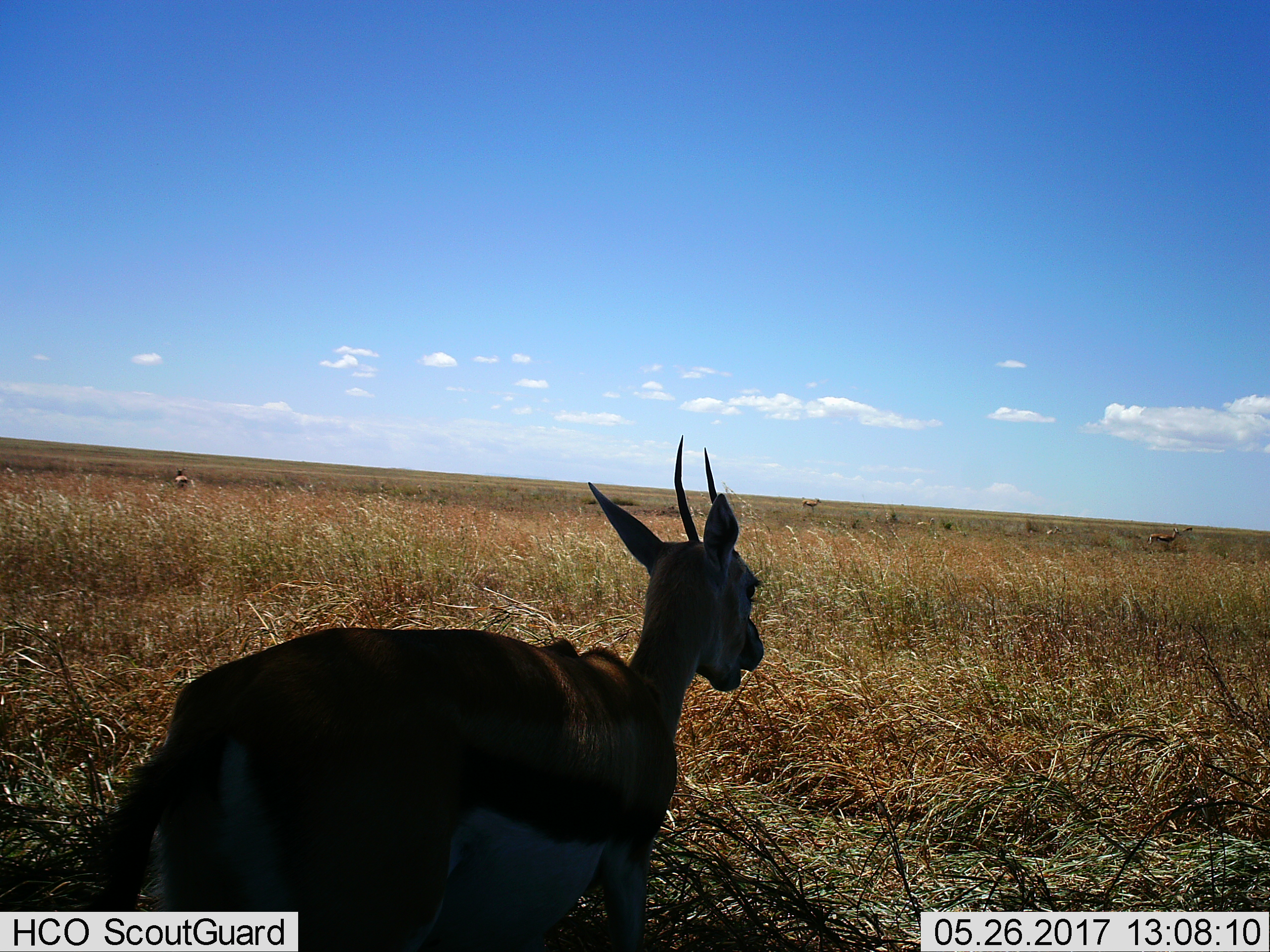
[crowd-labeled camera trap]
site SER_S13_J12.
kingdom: Animalia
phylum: Chordata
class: Mammalia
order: Artiodactyla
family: Bovidae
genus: Eudorcas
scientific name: Eudorcas thomsonii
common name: thomson's gazelle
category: gazellethomsons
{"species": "gazellethomsons (thomson's gazelle) (Eudorcas thomsonii)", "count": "4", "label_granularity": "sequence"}